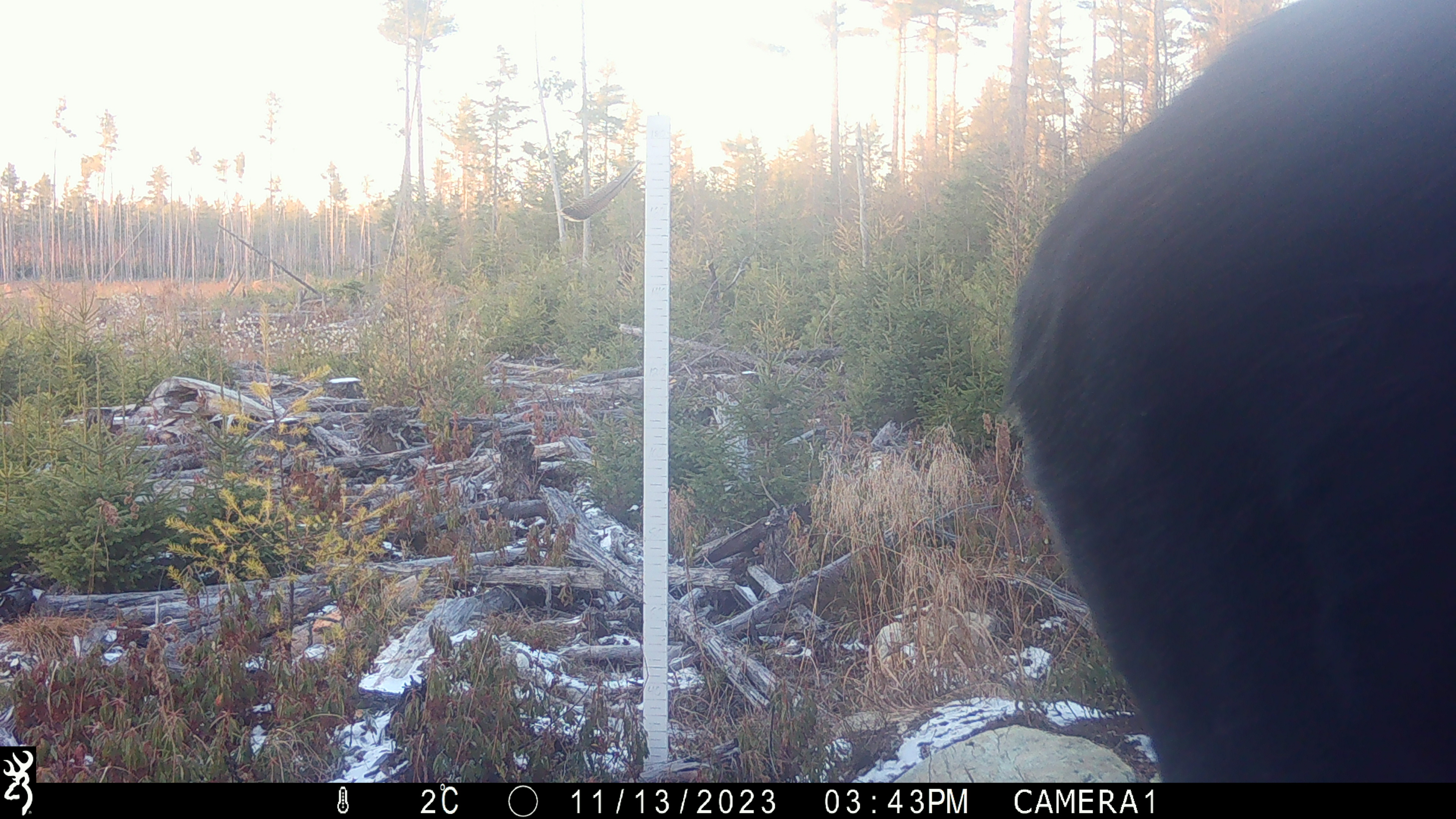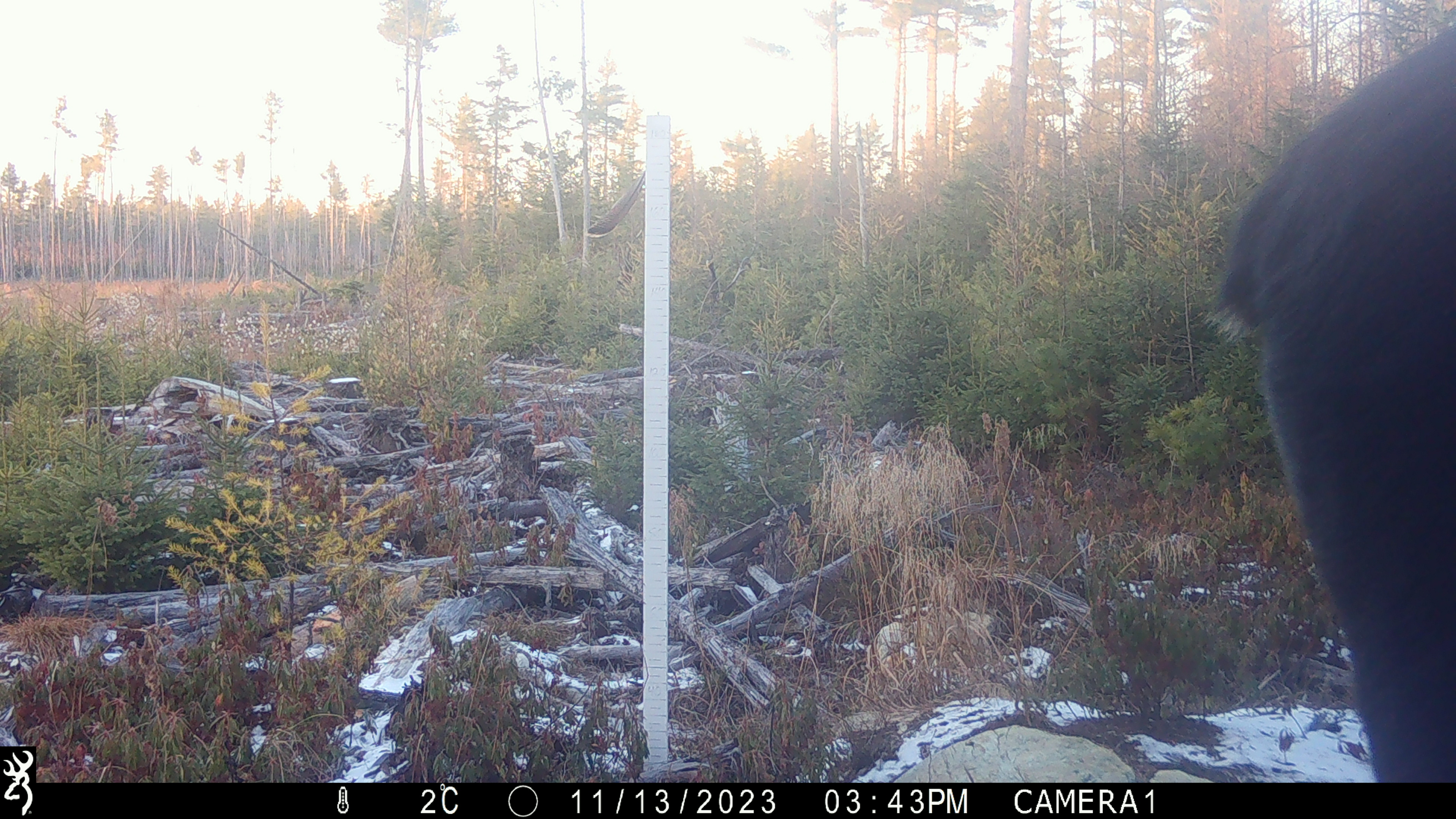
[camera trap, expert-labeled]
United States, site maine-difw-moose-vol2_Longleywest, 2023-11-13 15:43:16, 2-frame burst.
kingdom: Animalia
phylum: Chordata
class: Mammalia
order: Artiodactyla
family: Cervidae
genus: Alces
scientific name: Alces alces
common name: moose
Moose (Alces alces).